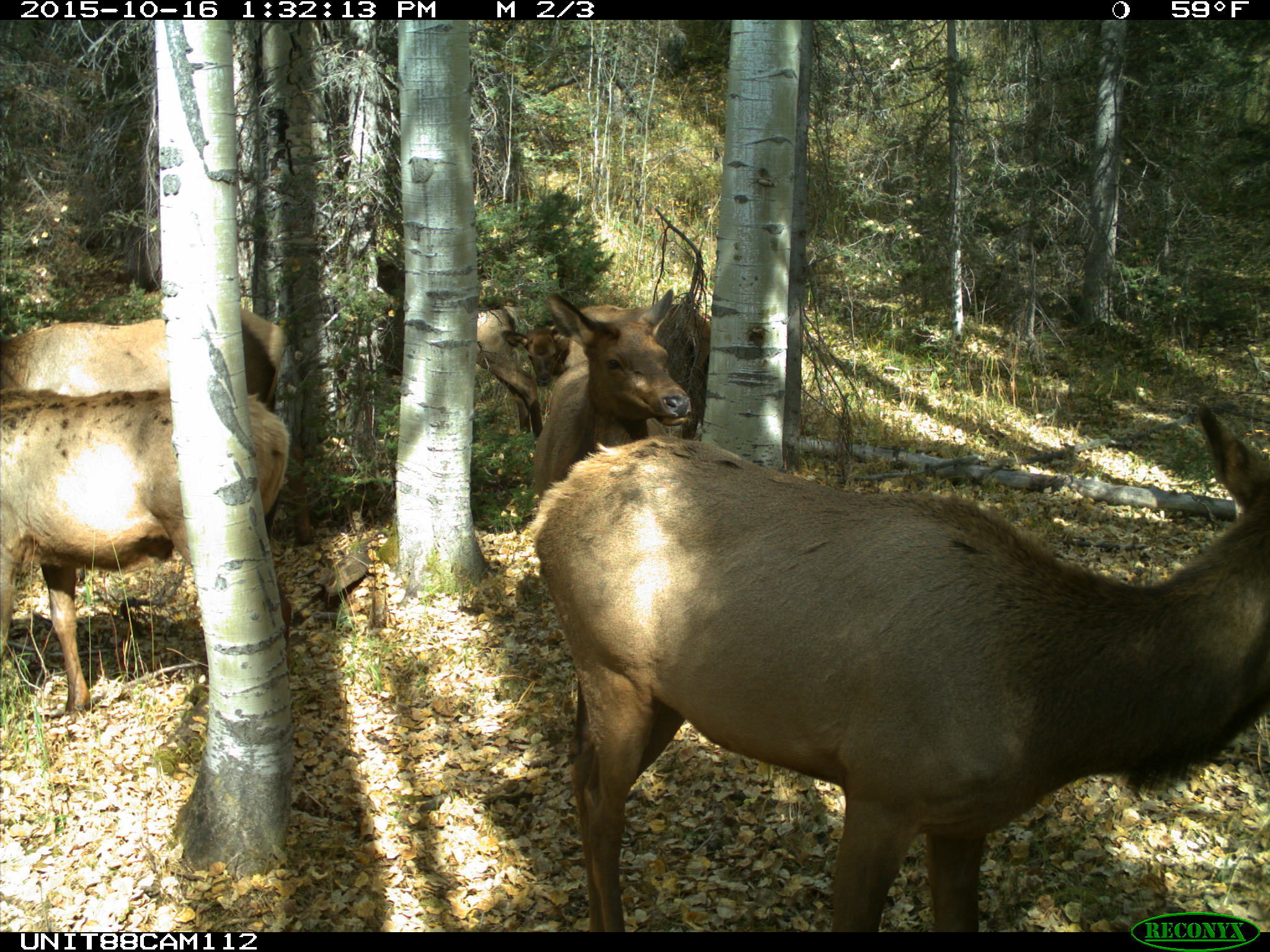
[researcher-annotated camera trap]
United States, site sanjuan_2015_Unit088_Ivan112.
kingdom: Animalia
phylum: Chordata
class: Mammalia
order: Artiodactyla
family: Cervidae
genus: Cervus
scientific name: Cervus elaphus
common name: red deer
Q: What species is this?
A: Cervus elaphus (red deer).